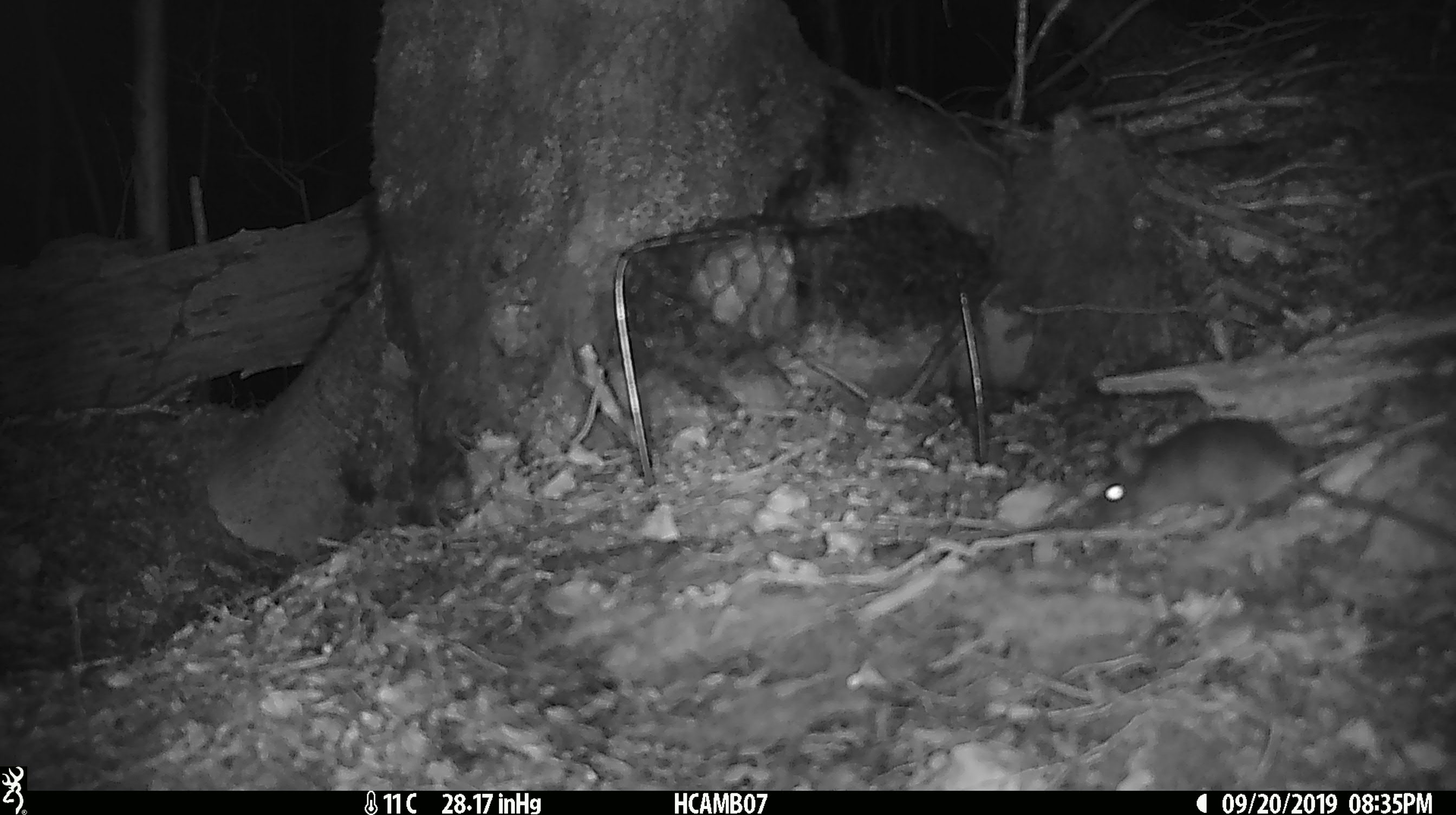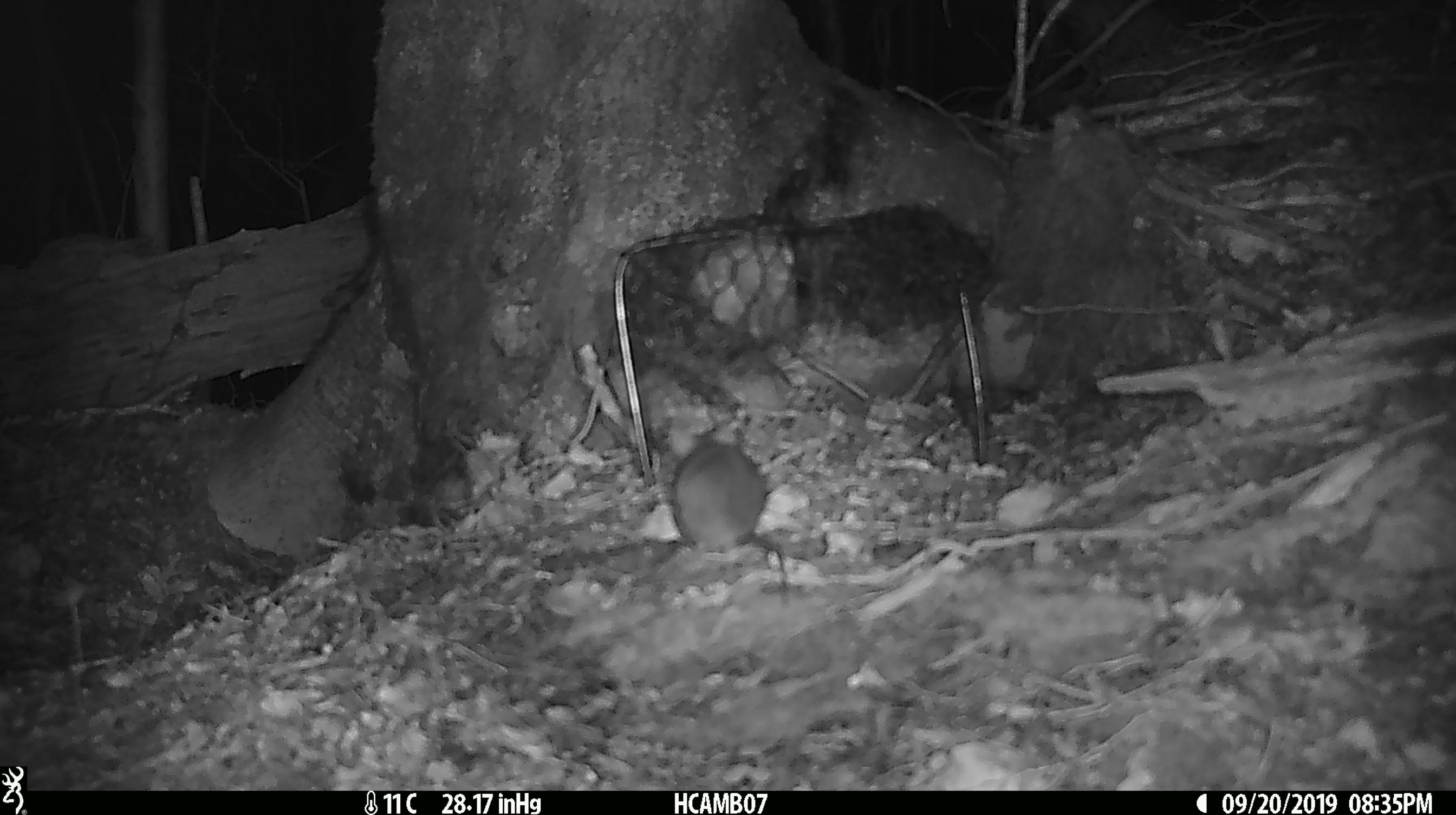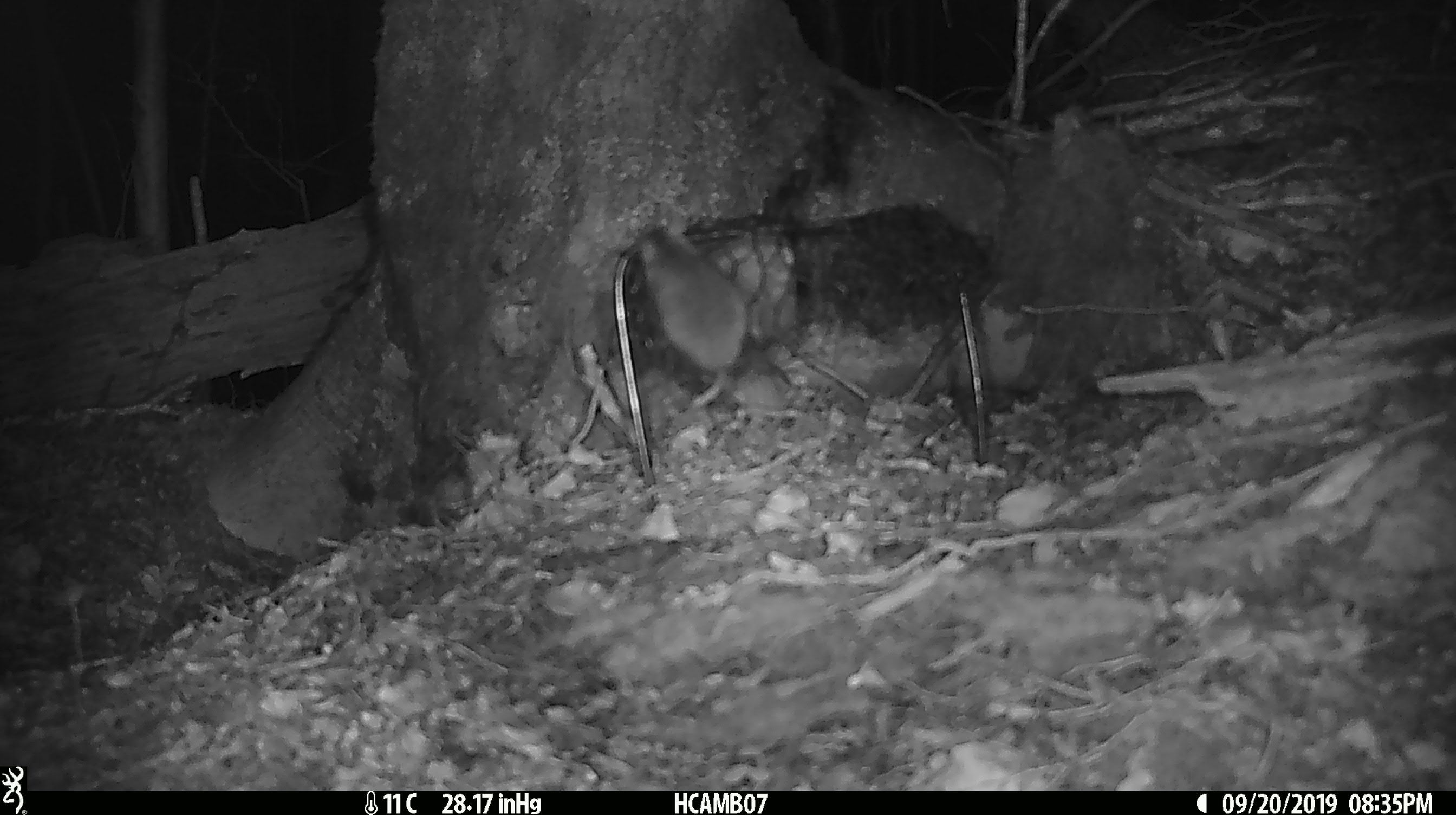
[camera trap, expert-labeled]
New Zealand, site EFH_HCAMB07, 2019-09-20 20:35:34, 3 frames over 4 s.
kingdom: Animalia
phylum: Chordata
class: Mammalia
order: Rodentia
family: Muridae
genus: Mus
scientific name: Mus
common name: mouse